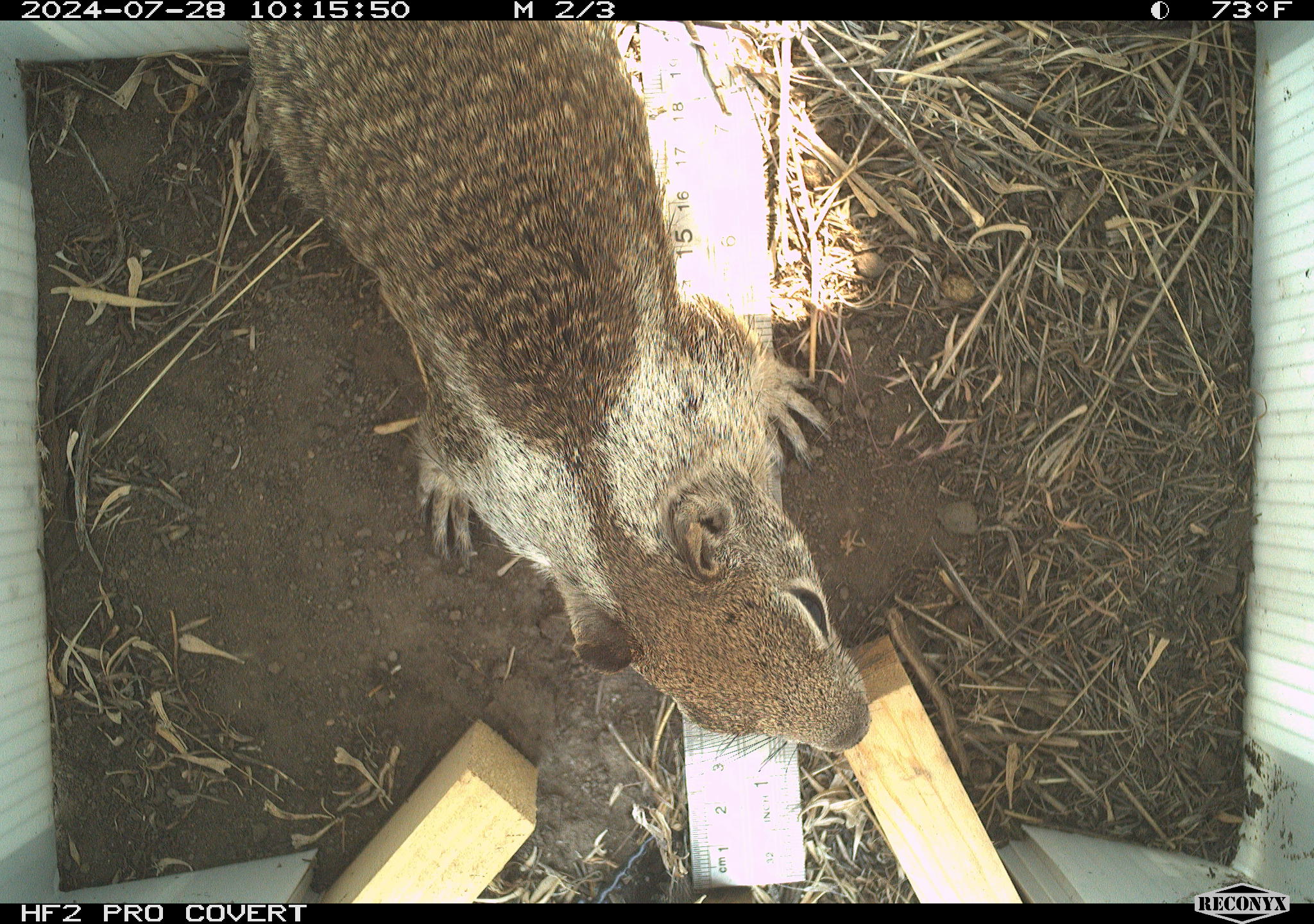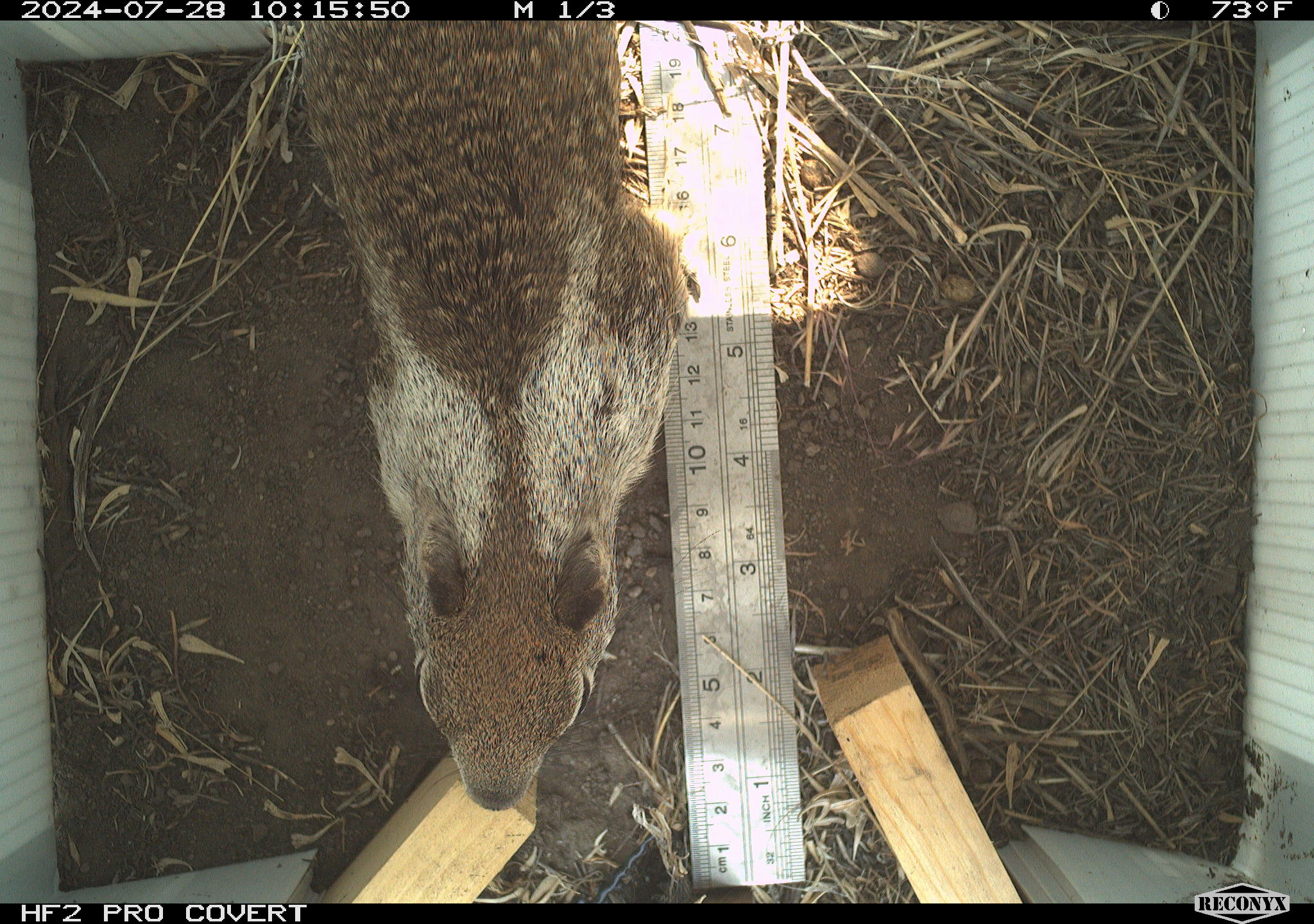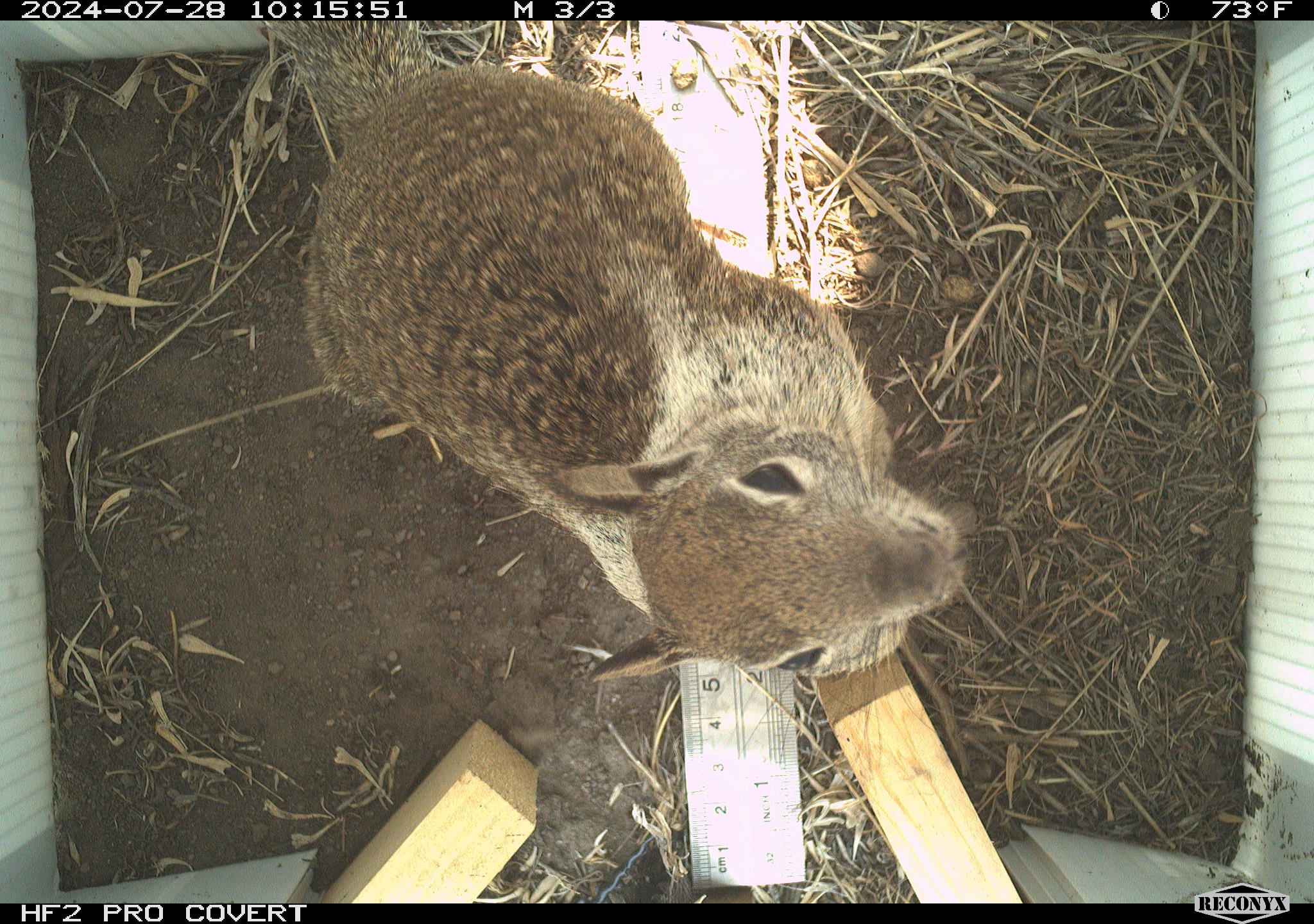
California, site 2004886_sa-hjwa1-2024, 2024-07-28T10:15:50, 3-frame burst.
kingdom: Animalia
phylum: Chordata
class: Mammalia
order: Rodentia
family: Sciuridae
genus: Otospermophilus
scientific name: Otospermophilus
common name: north american rock squirrels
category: otospermophilus species